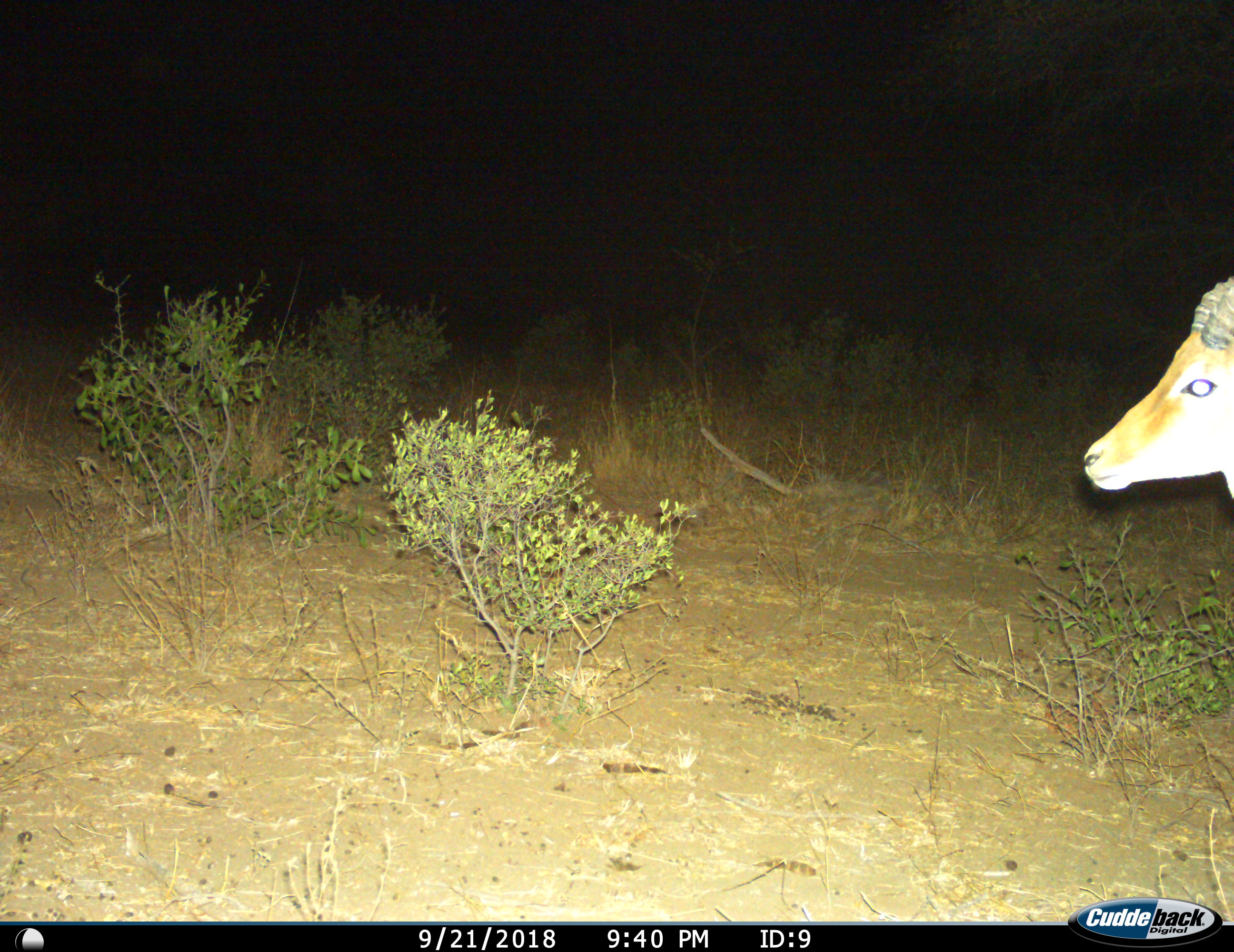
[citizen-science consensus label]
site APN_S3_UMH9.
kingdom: Animalia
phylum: Chordata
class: Mammalia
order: Artiodactyla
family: Bovidae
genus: Aepyceros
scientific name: Aepyceros melampus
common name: impala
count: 1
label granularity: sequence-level